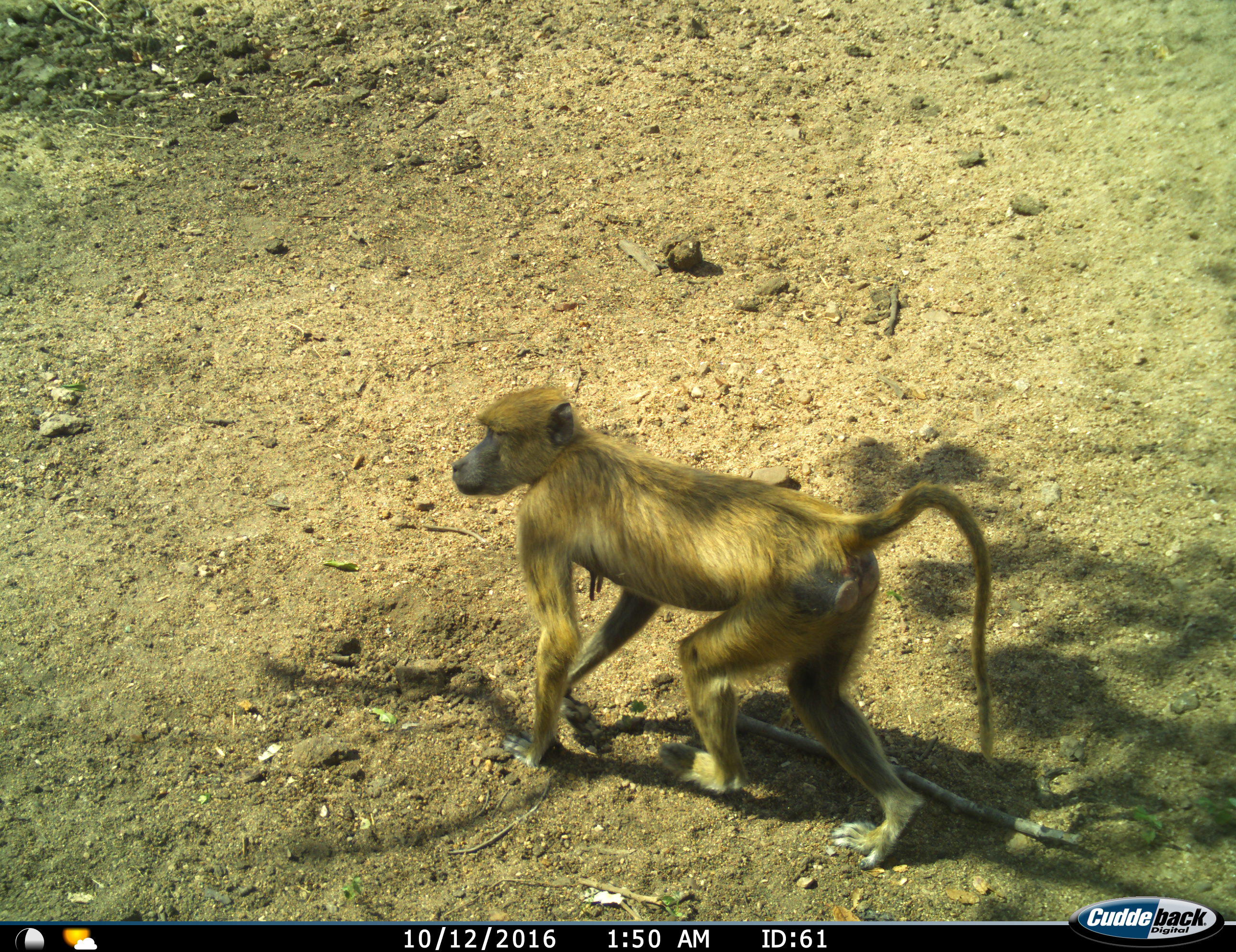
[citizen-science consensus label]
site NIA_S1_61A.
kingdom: Animalia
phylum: Chordata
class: Mammalia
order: Primates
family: Cercopithecidae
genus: Papio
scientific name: Papio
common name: baboon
Baboon (Papio), count 1. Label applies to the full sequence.